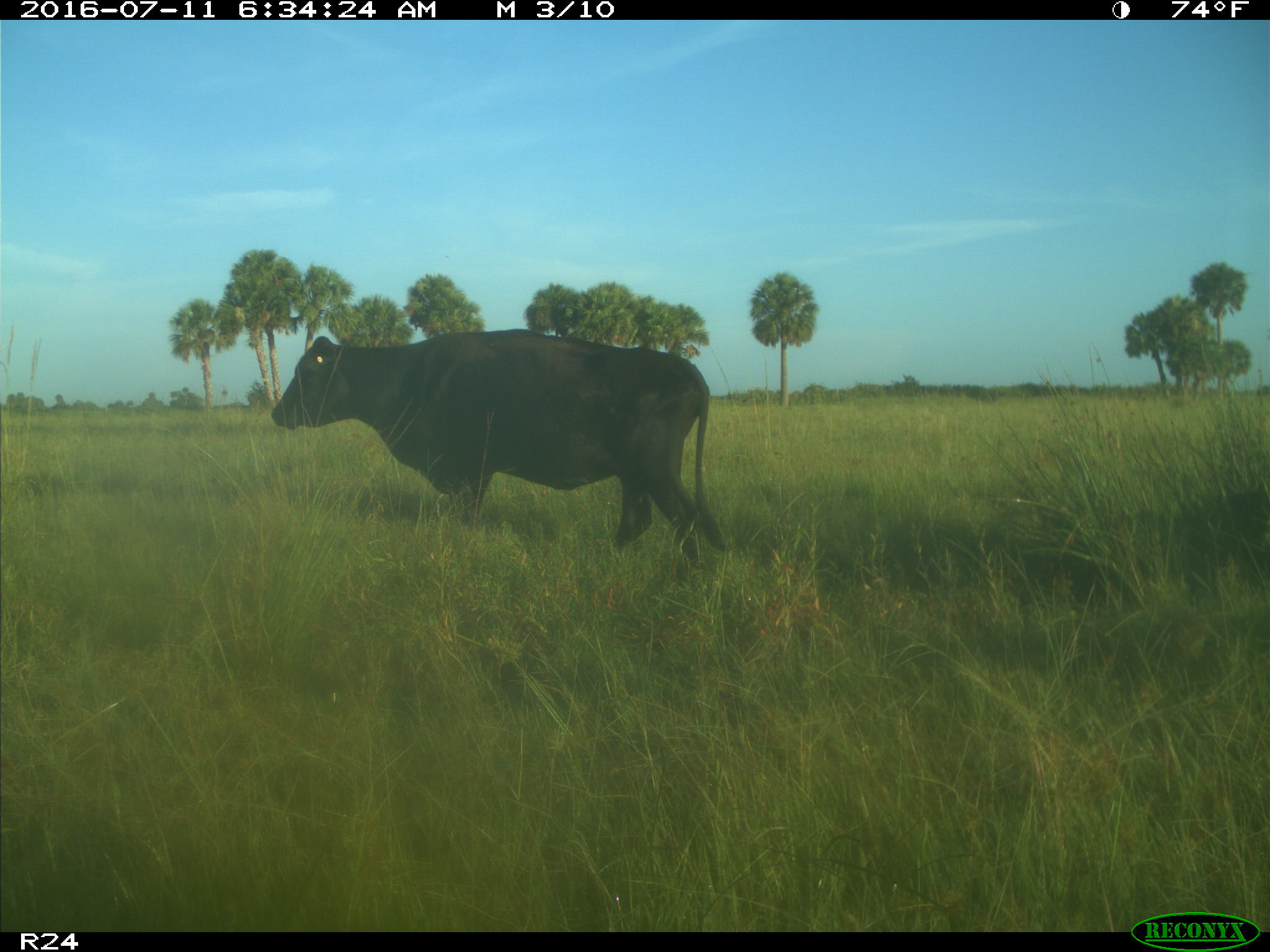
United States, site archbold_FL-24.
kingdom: Animalia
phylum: Chordata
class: Mammalia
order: Artiodactyla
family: Bovidae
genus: Bos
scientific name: Bos taurus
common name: domestic cow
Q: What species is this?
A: Bos taurus (domestic cow).